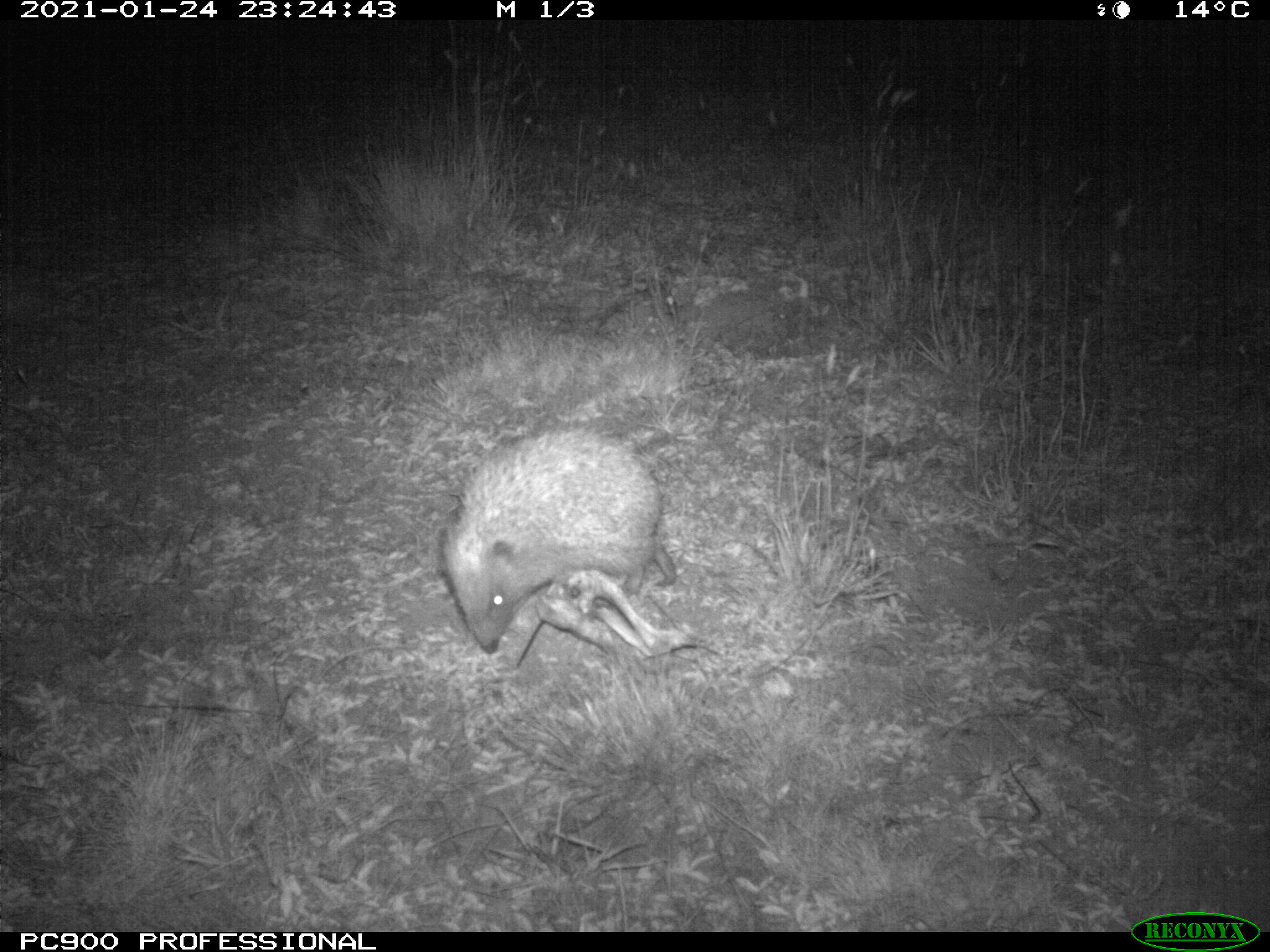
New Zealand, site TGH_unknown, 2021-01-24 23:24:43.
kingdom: Animalia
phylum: Chordata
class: Mammalia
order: Eulipotyphla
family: Erinaceidae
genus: Erinaceus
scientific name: Erinaceus europaeus europaeus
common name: european hedgehog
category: hedgehog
Hedgehog (european hedgehog) (Erinaceus europaeus europaeus).